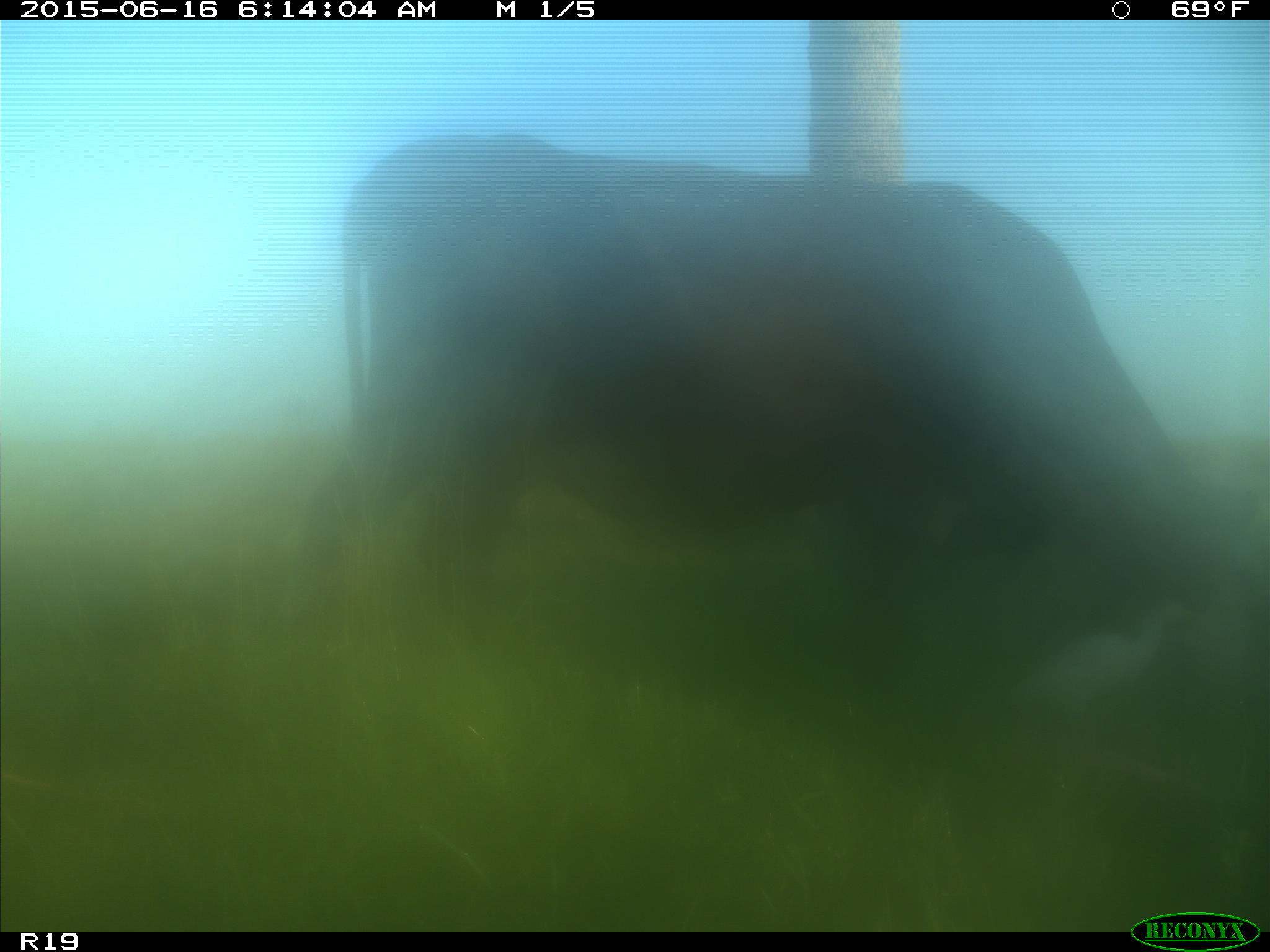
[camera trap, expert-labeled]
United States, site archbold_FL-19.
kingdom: Animalia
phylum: Chordata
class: Mammalia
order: Artiodactyla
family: Bovidae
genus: Bos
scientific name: Bos taurus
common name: domestic cow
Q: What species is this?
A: Bos taurus (domestic cow).